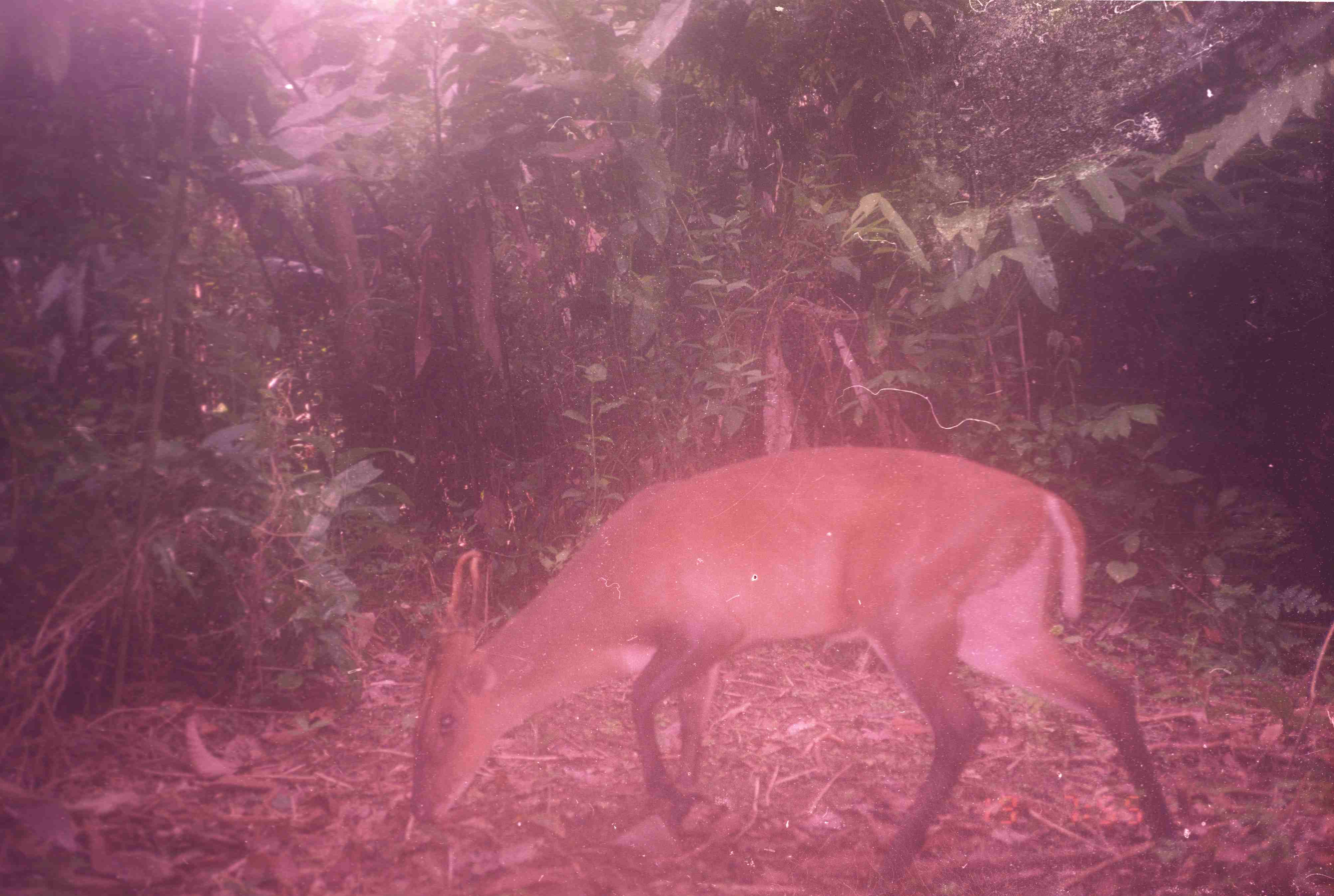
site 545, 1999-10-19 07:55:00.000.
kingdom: Animalia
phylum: Chordata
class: Mammalia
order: Artiodactyla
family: Cervidae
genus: Muntiacus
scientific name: Muntiacus muntjak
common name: southern red muntjac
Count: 1.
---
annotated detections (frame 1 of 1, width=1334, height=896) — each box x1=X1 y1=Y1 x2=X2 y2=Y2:
muntiacus muntjak: x1=405 y1=444 x2=1179 y2=884